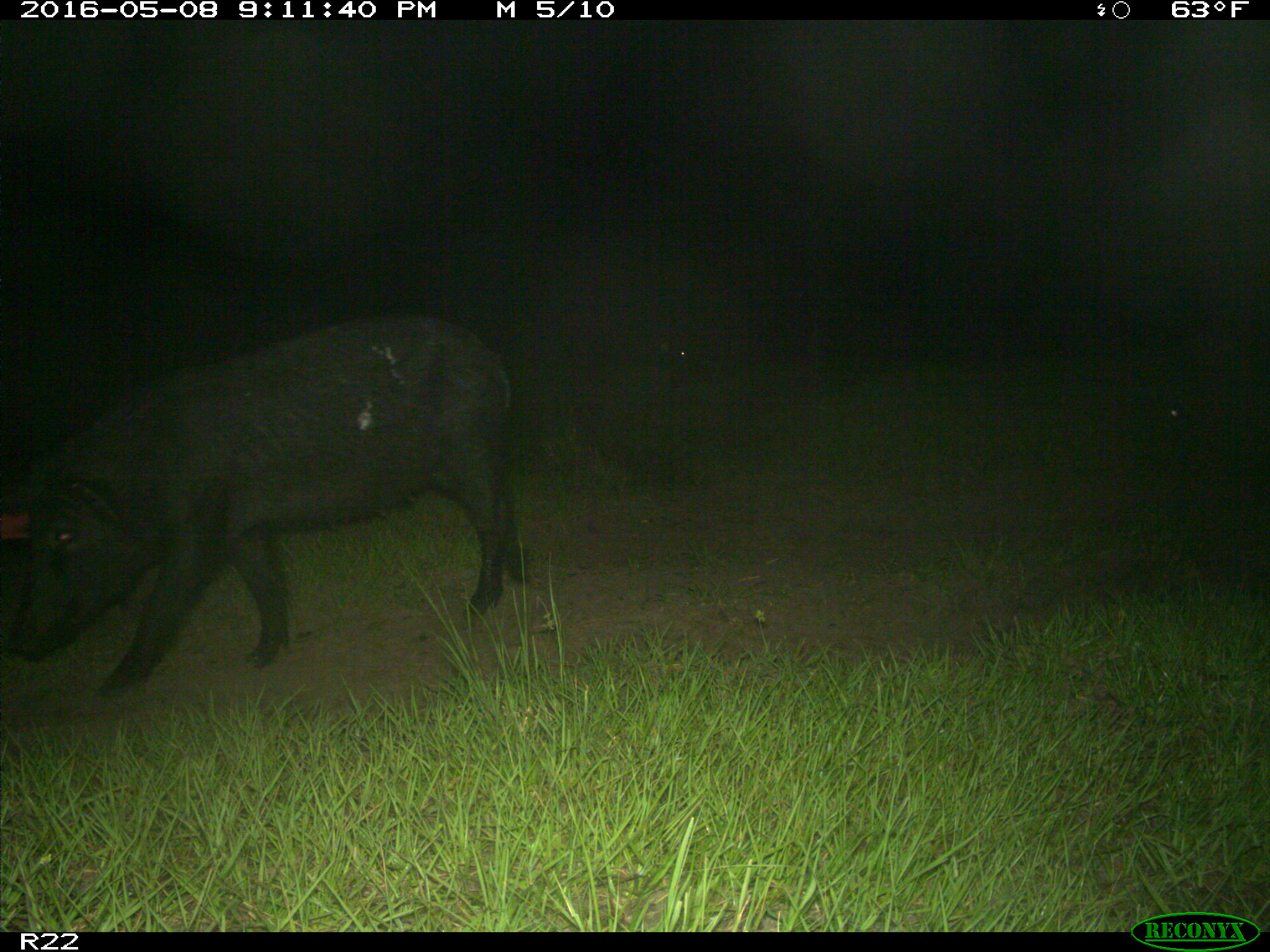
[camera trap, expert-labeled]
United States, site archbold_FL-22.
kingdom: Animalia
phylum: Chordata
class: Mammalia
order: Artiodactyla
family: Suidae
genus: Sus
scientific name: Sus scrofa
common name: wild boar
Sus scrofa (wild boar).